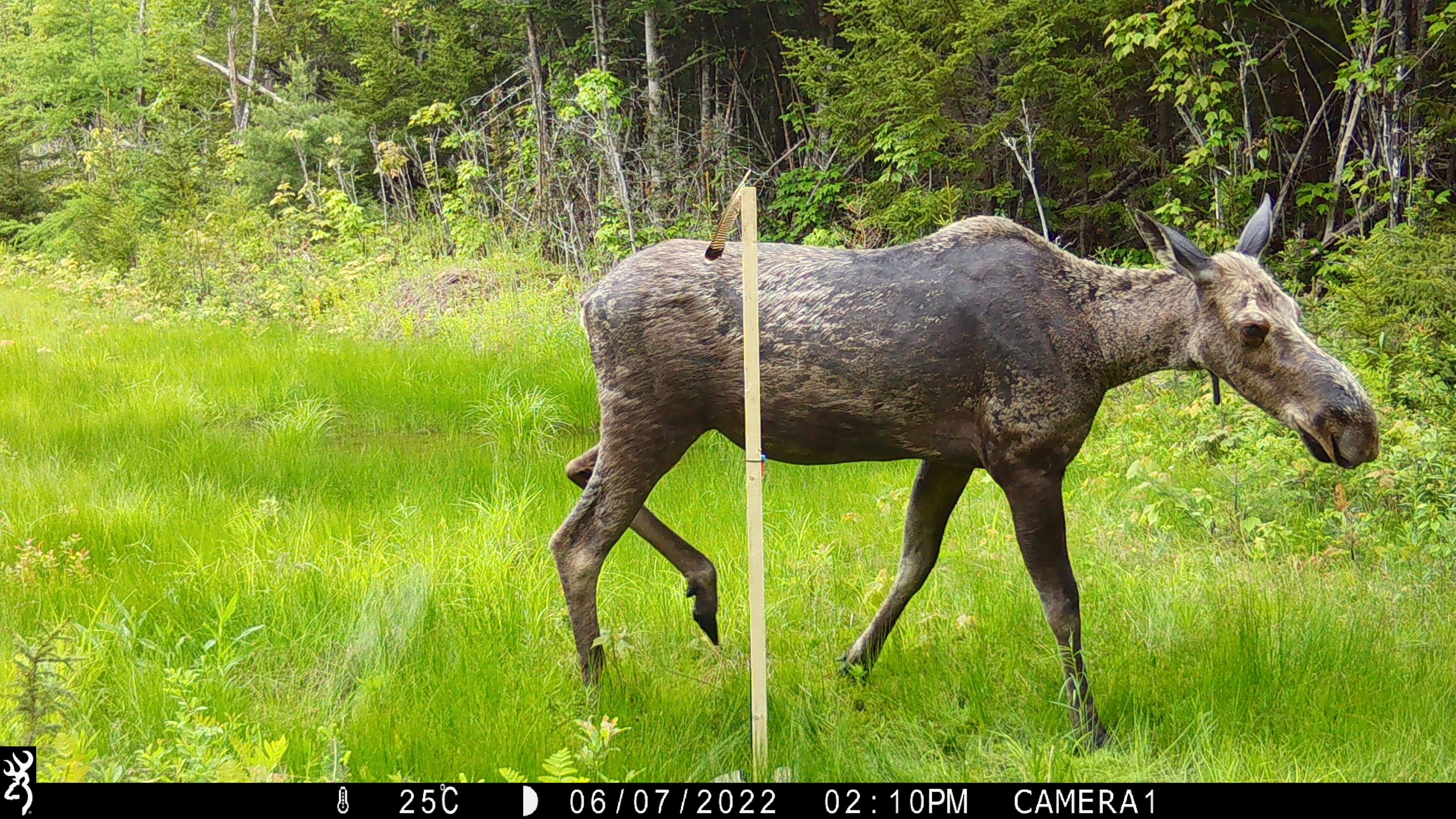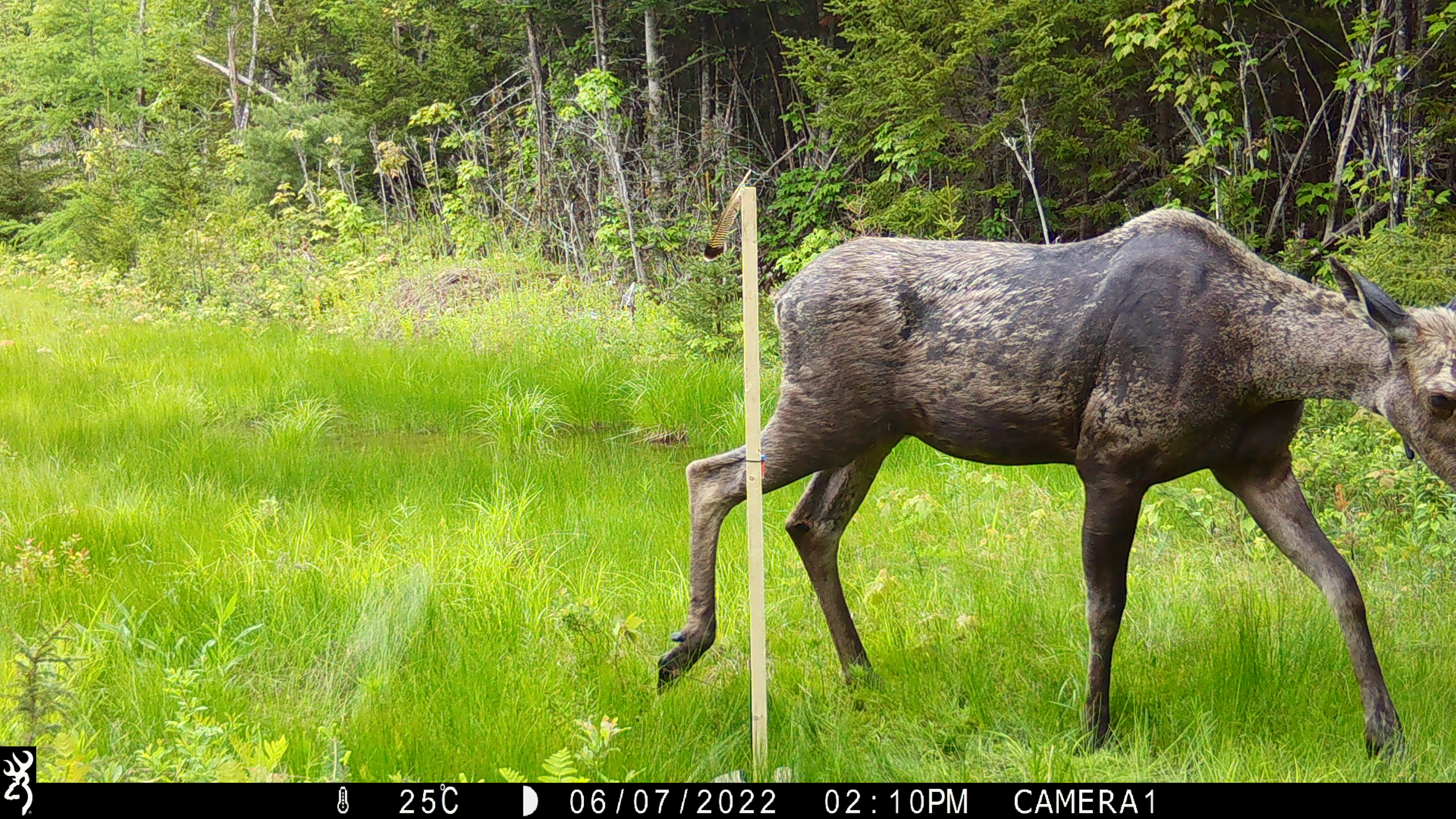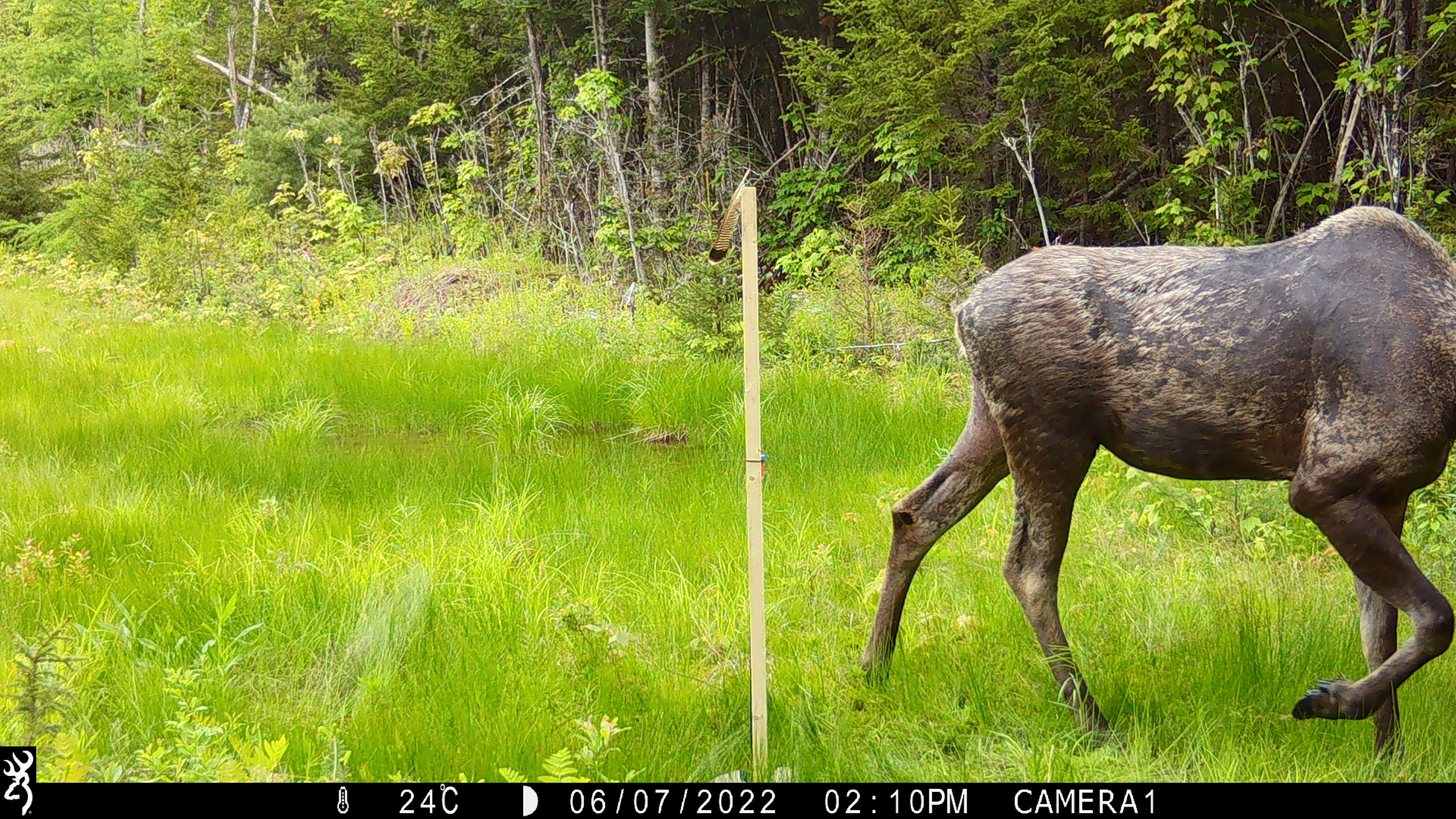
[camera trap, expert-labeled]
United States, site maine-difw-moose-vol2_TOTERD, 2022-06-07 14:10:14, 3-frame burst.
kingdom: Animalia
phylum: Chordata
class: Mammalia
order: Artiodactyla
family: Cervidae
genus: Alces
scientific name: Alces alces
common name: moose